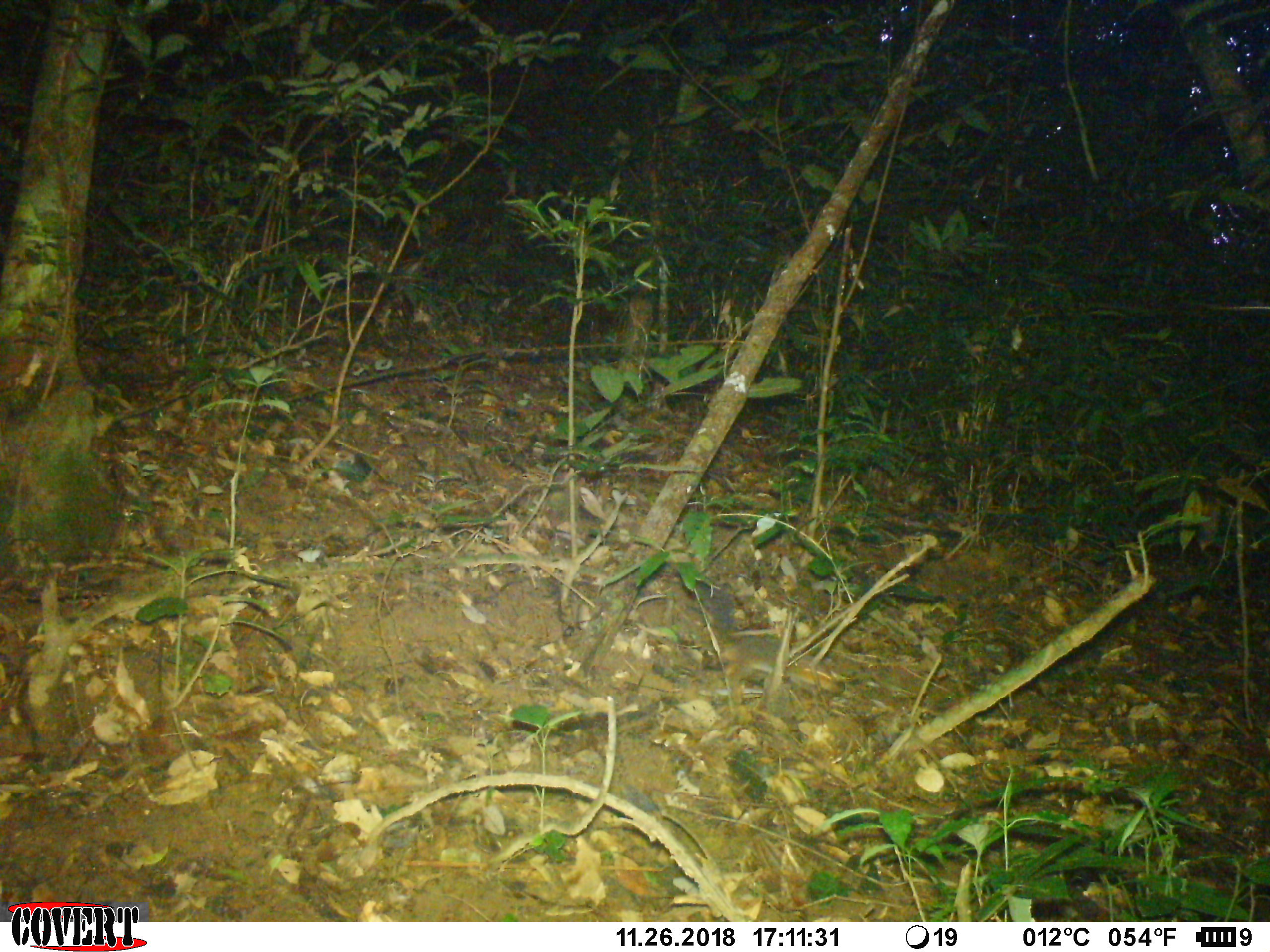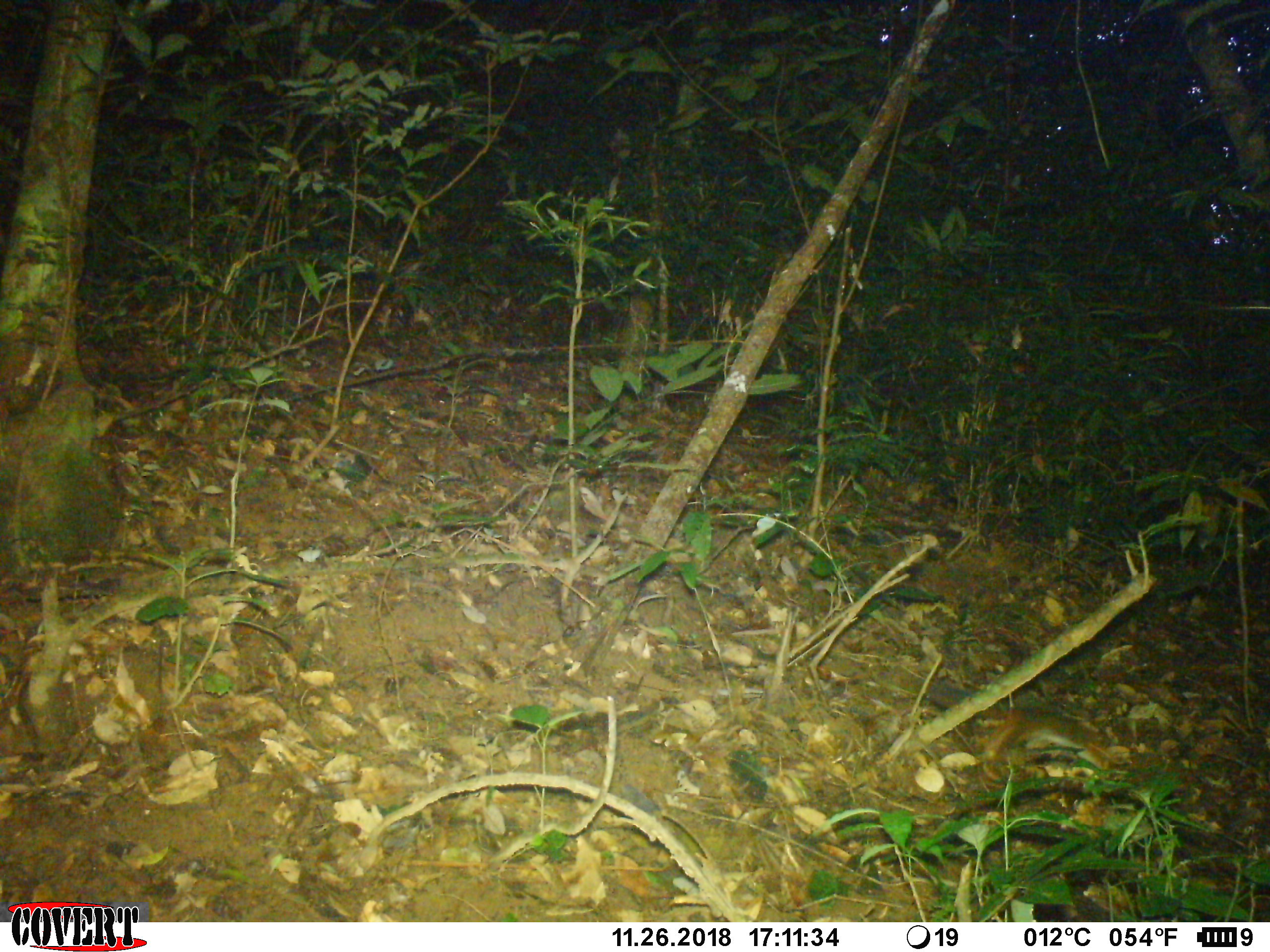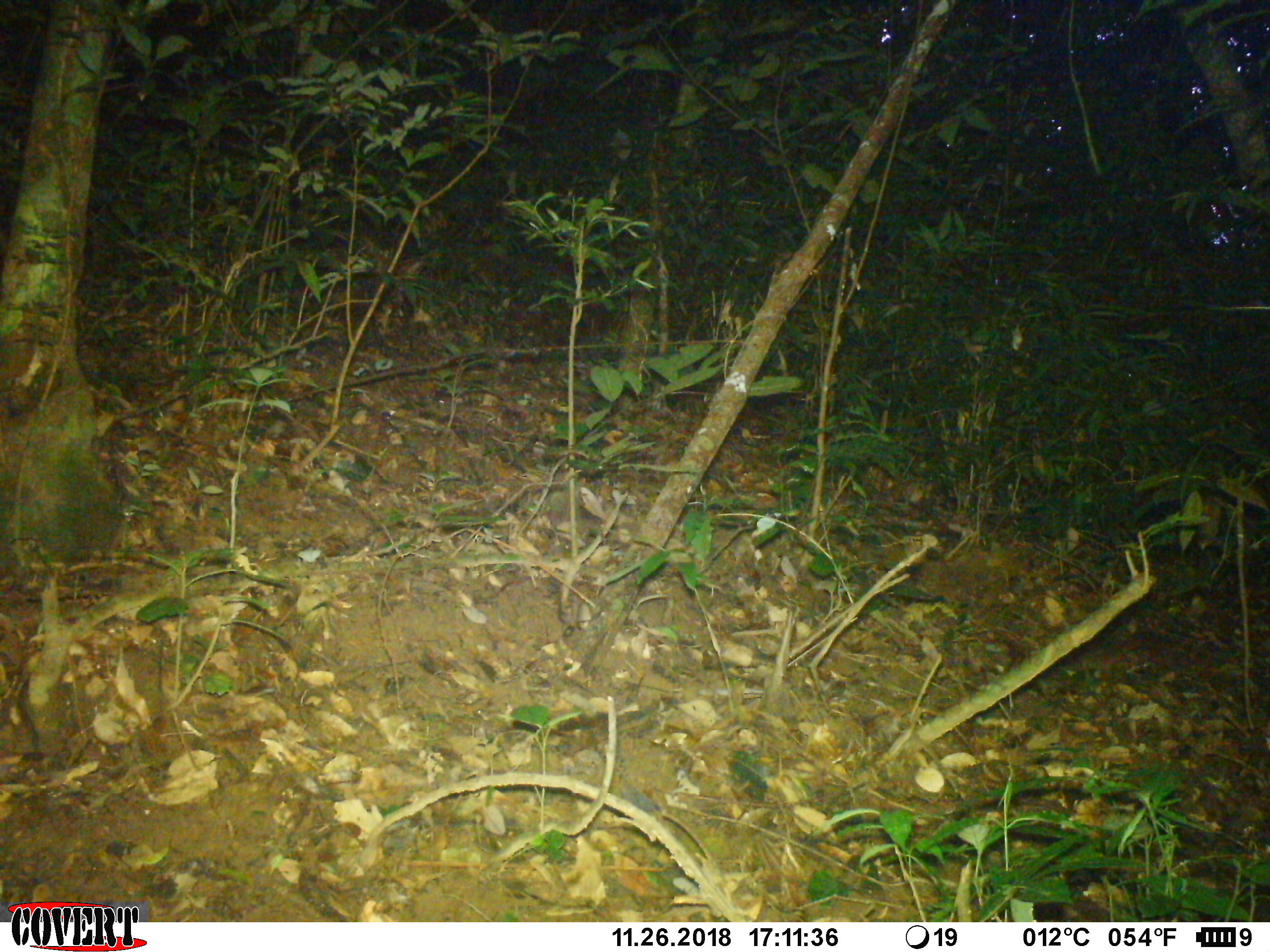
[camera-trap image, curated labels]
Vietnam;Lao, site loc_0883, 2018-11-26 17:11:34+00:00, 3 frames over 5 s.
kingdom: Animalia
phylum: Chordata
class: Mammalia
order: Rodentia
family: Sciuridae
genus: Dremomys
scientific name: Dremomys rufigenis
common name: red-cheeked squirrel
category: red cheeked squirrel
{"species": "red cheeked squirrel (red-cheeked squirrel) (Dremomys rufigenis)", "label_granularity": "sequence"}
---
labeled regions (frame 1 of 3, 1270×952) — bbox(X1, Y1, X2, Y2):
red cheeked squirrel: bbox(696, 580, 844, 704)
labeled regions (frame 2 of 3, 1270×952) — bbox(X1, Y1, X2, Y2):
red cheeked squirrel: bbox(923, 678, 1115, 771)